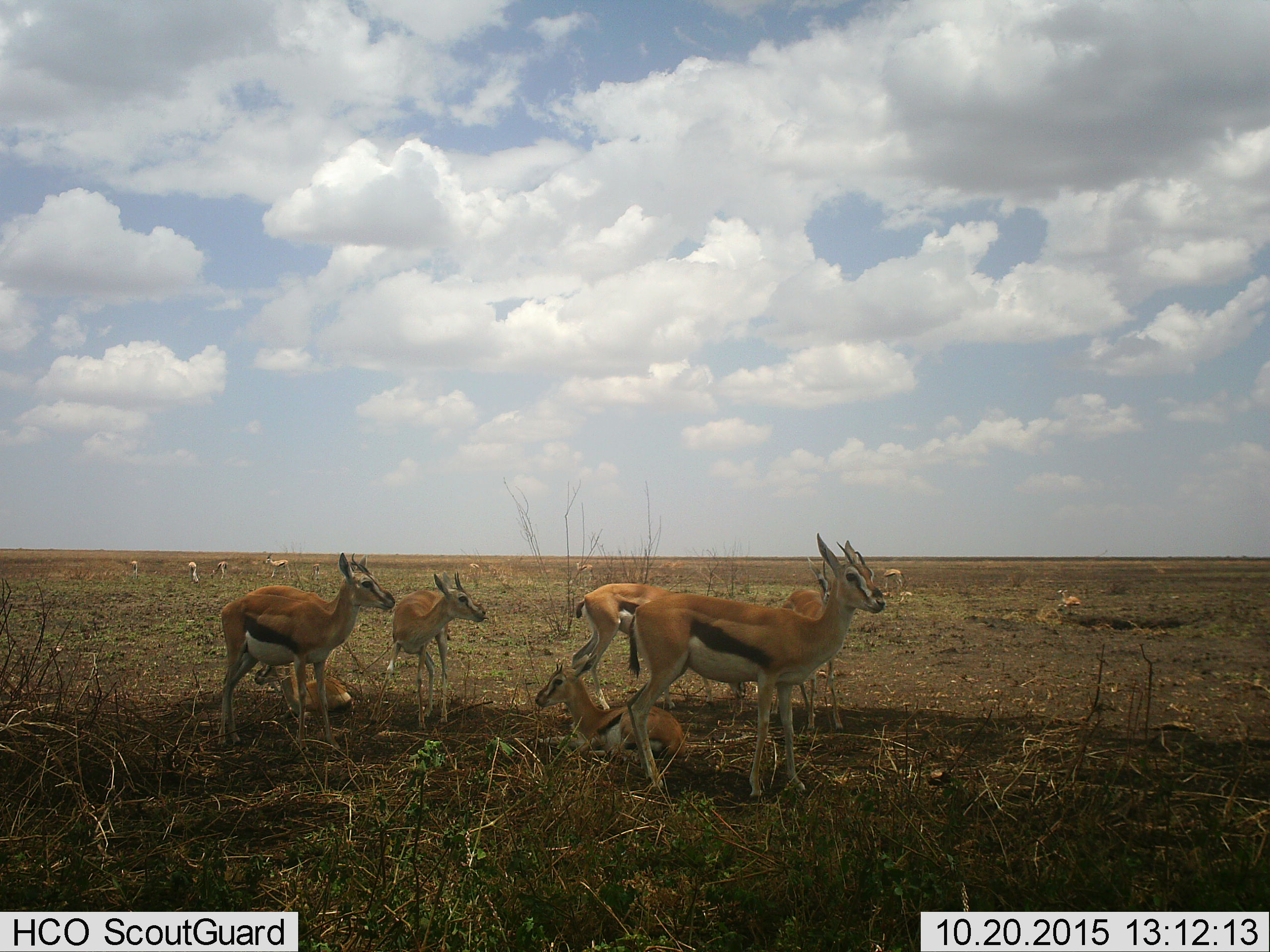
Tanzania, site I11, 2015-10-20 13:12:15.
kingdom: Animalia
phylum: Chordata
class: Mammalia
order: Artiodactyla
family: Bovidae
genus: Eudorcas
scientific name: Eudorcas thomsonii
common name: thomson's gazelle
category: gazellethomsons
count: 11-50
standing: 100%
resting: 86%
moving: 29%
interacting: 14%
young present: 29%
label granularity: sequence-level